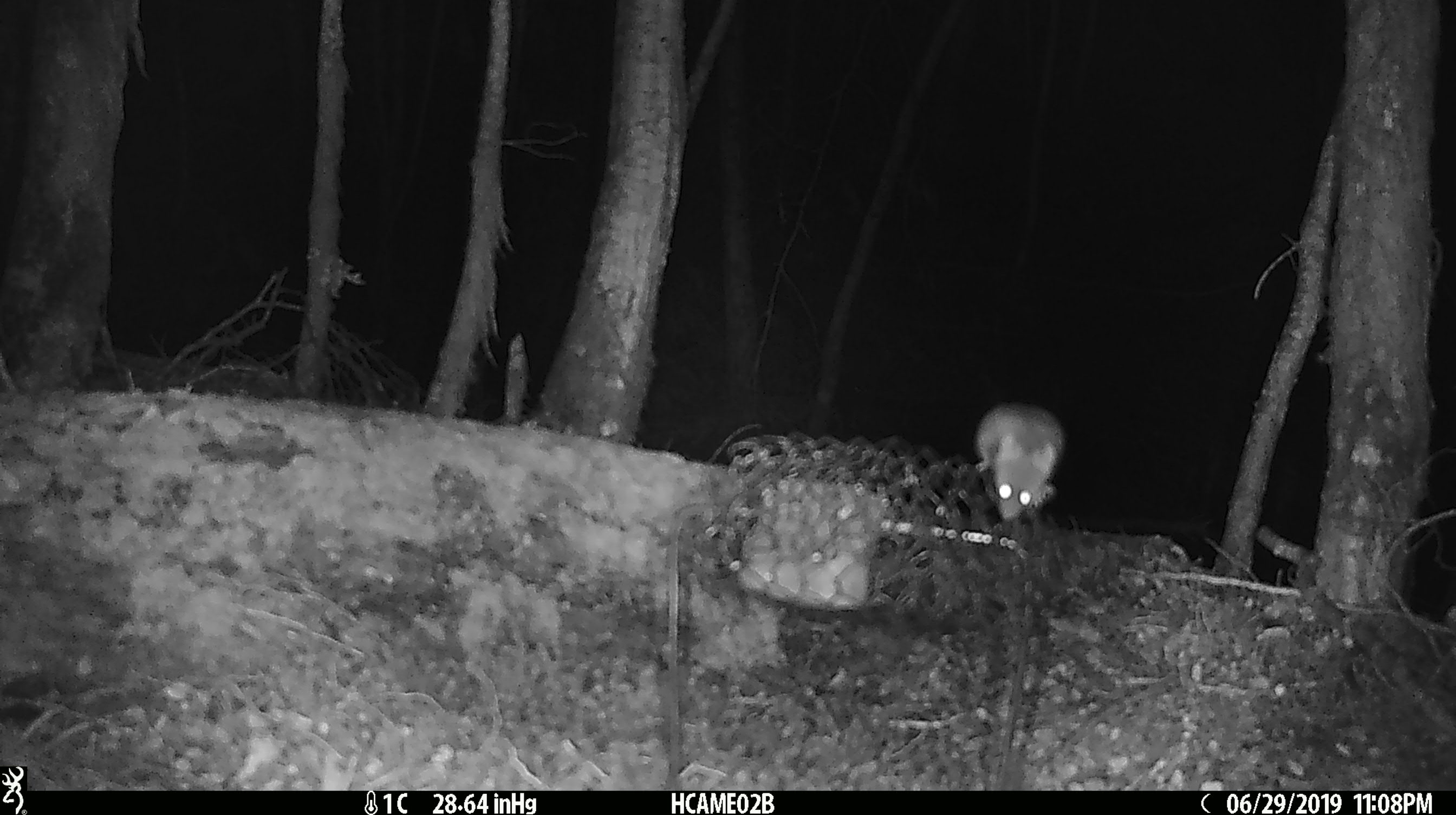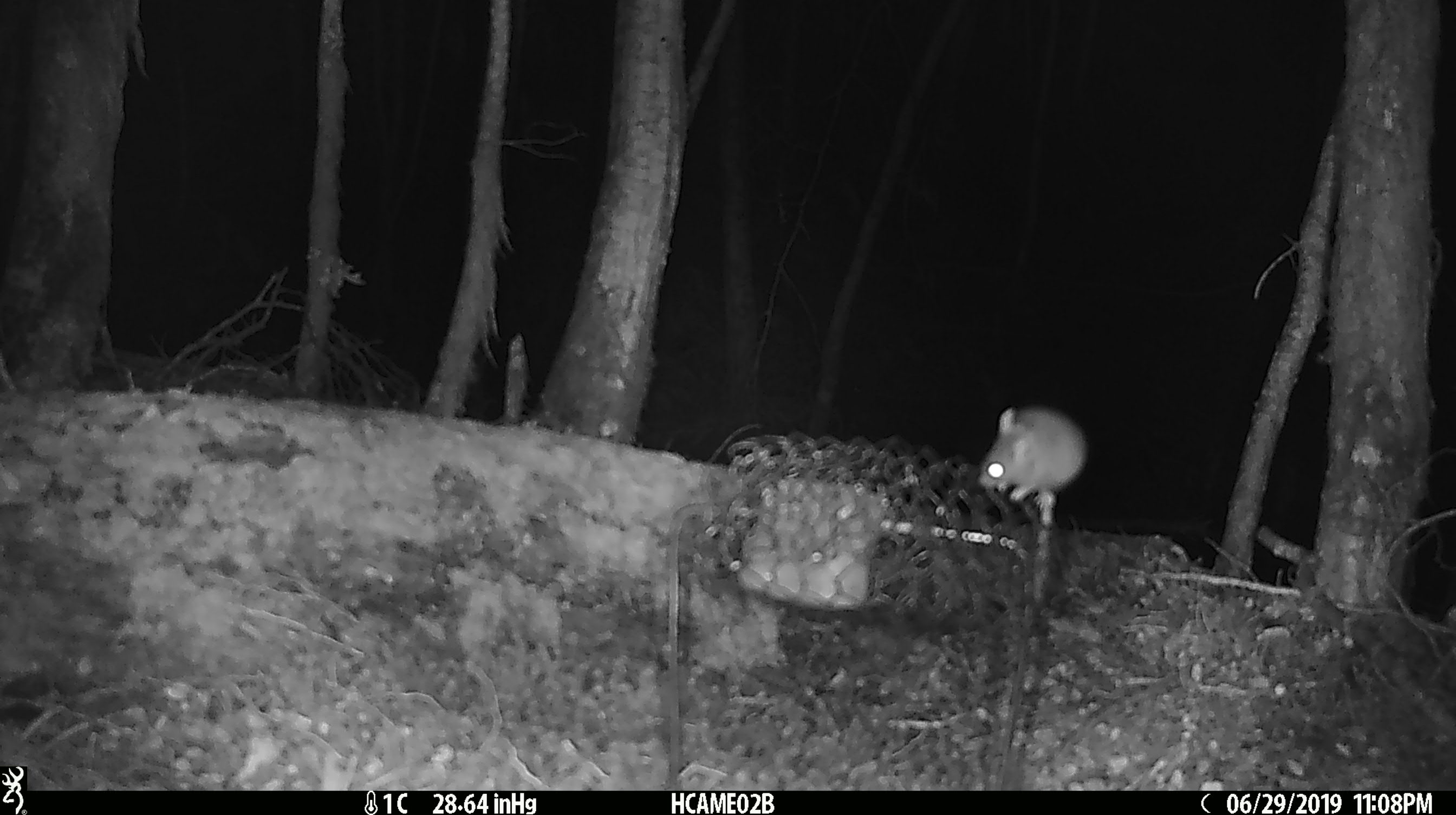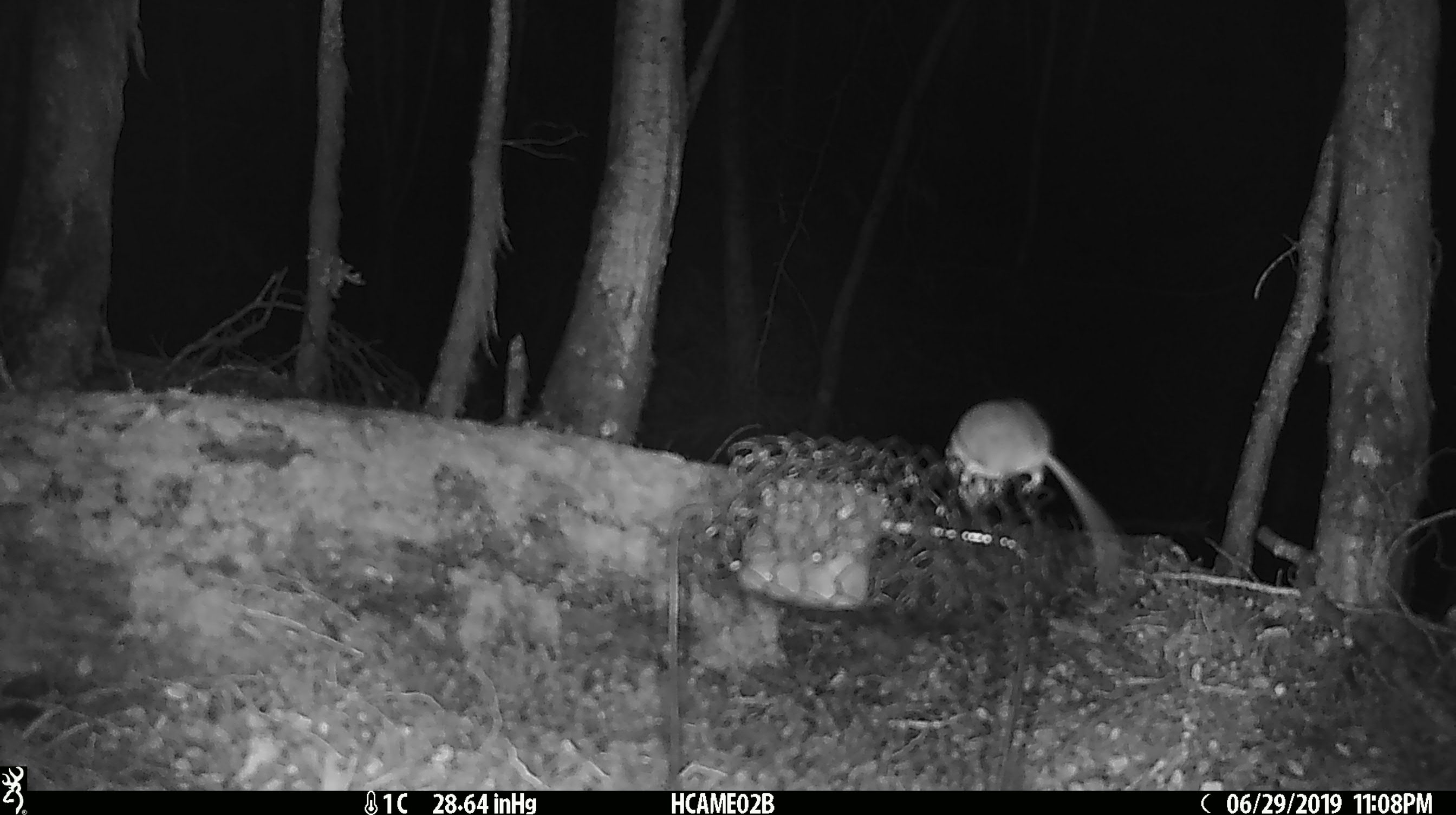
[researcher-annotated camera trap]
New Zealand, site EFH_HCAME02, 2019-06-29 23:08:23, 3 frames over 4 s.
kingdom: Animalia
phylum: Chordata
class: Mammalia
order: Rodentia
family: Muridae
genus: Mus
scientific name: Mus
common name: mouse